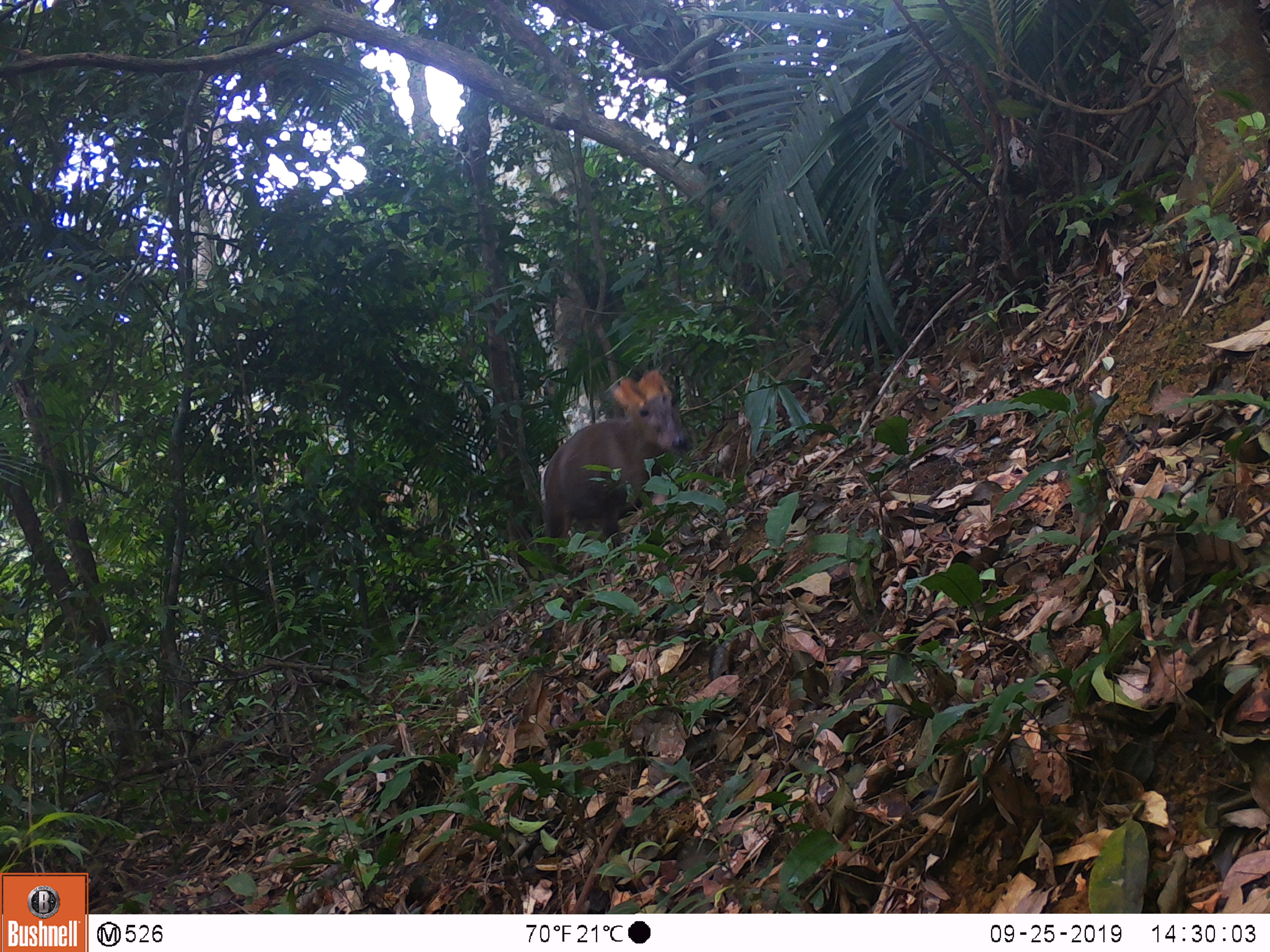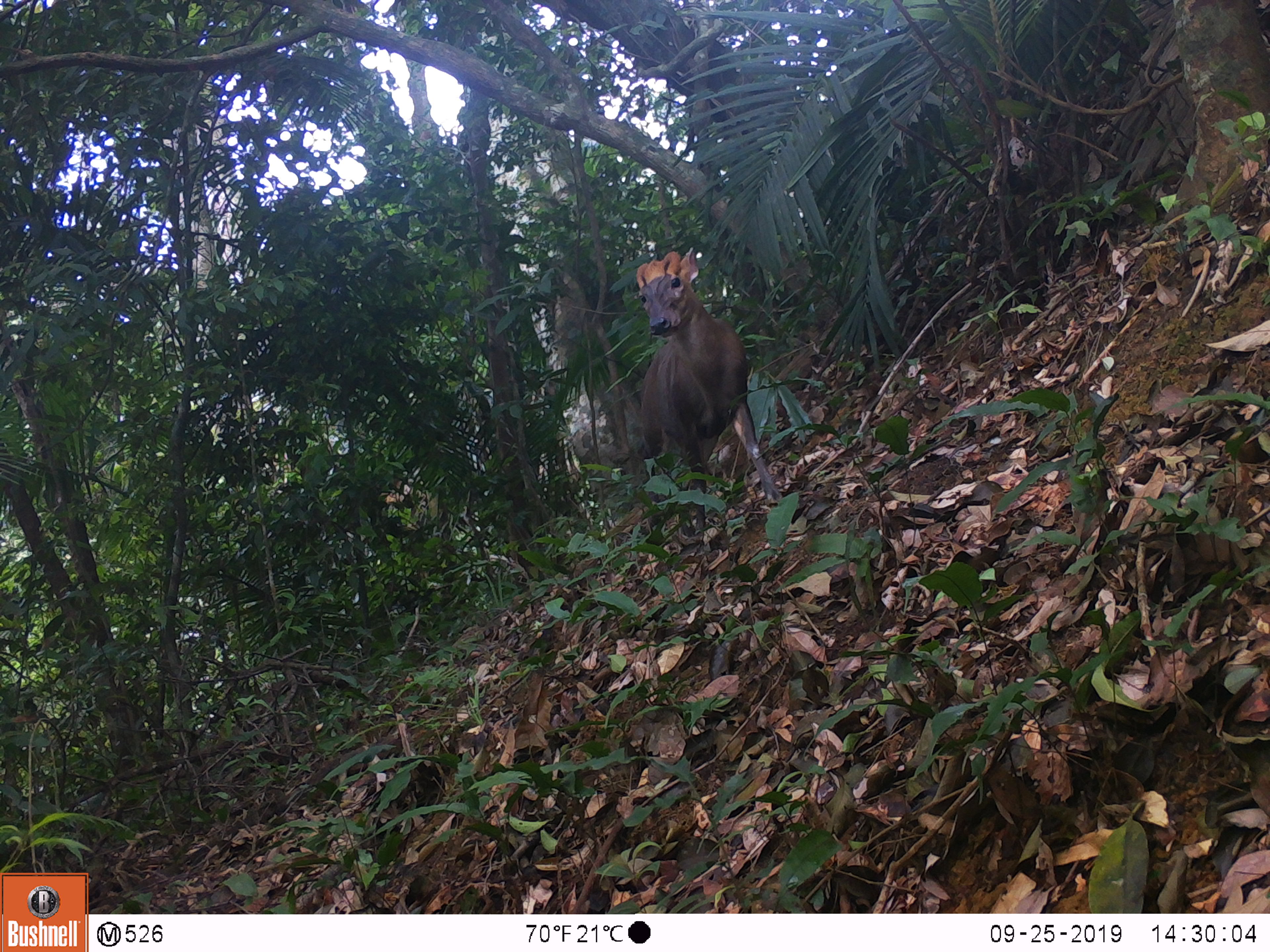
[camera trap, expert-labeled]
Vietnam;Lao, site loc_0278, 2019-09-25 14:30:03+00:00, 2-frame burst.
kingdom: Animalia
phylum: Chordata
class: Mammalia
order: Artiodactyla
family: Cervidae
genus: Muntiacus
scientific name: Muntiacus rooseveltorum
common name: roosevelt's muntjac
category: roosevelts muntjac group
Roosevelts muntjac group (roosevelt's muntjac) (Muntiacus rooseveltorum). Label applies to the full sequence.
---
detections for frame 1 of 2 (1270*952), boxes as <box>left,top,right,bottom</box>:
roosevelts muntjac group: <box>539,368,693,585</box>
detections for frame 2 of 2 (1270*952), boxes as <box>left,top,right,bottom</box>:
roosevelts muntjac group: <box>634,246,784,537</box>